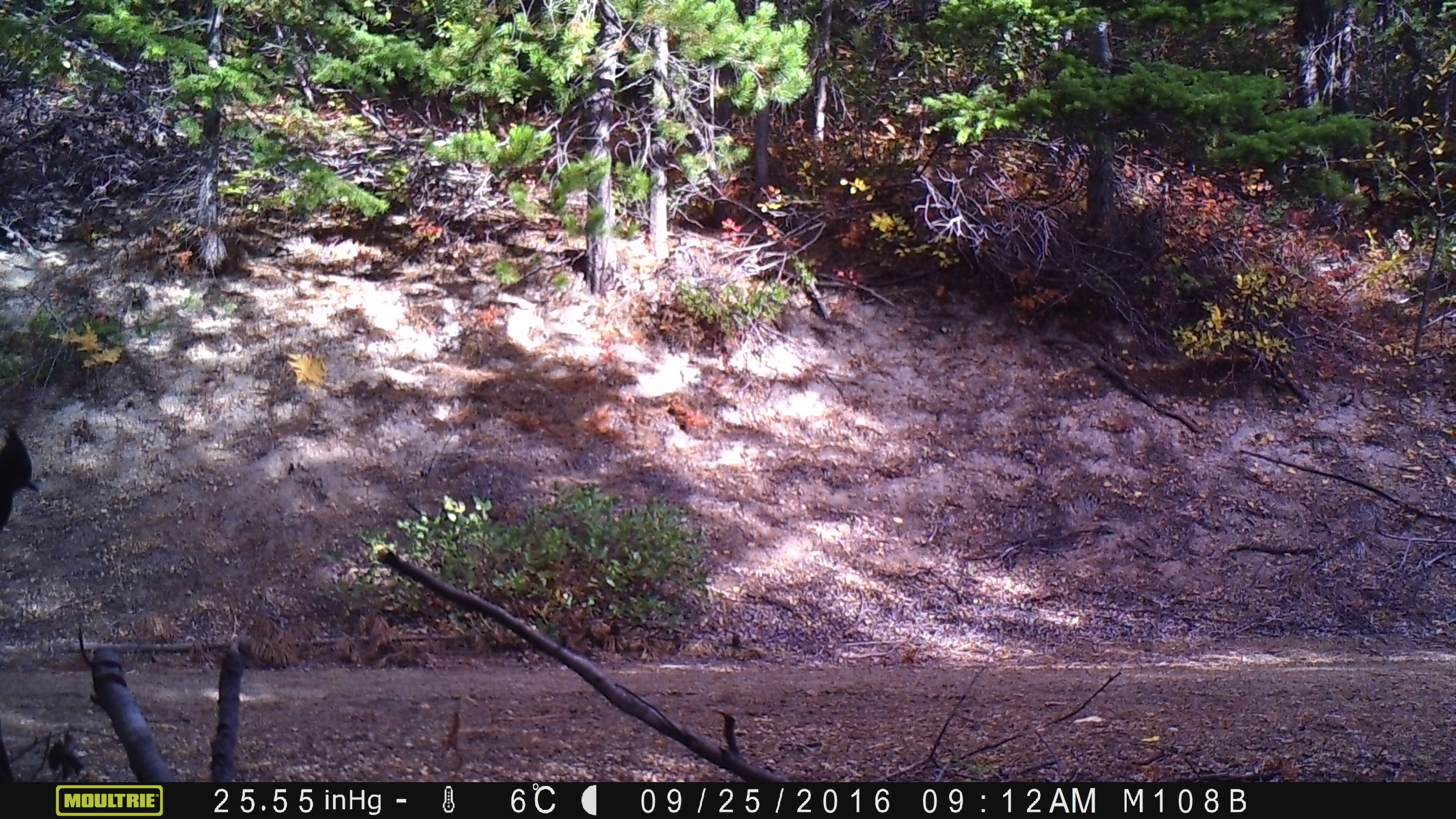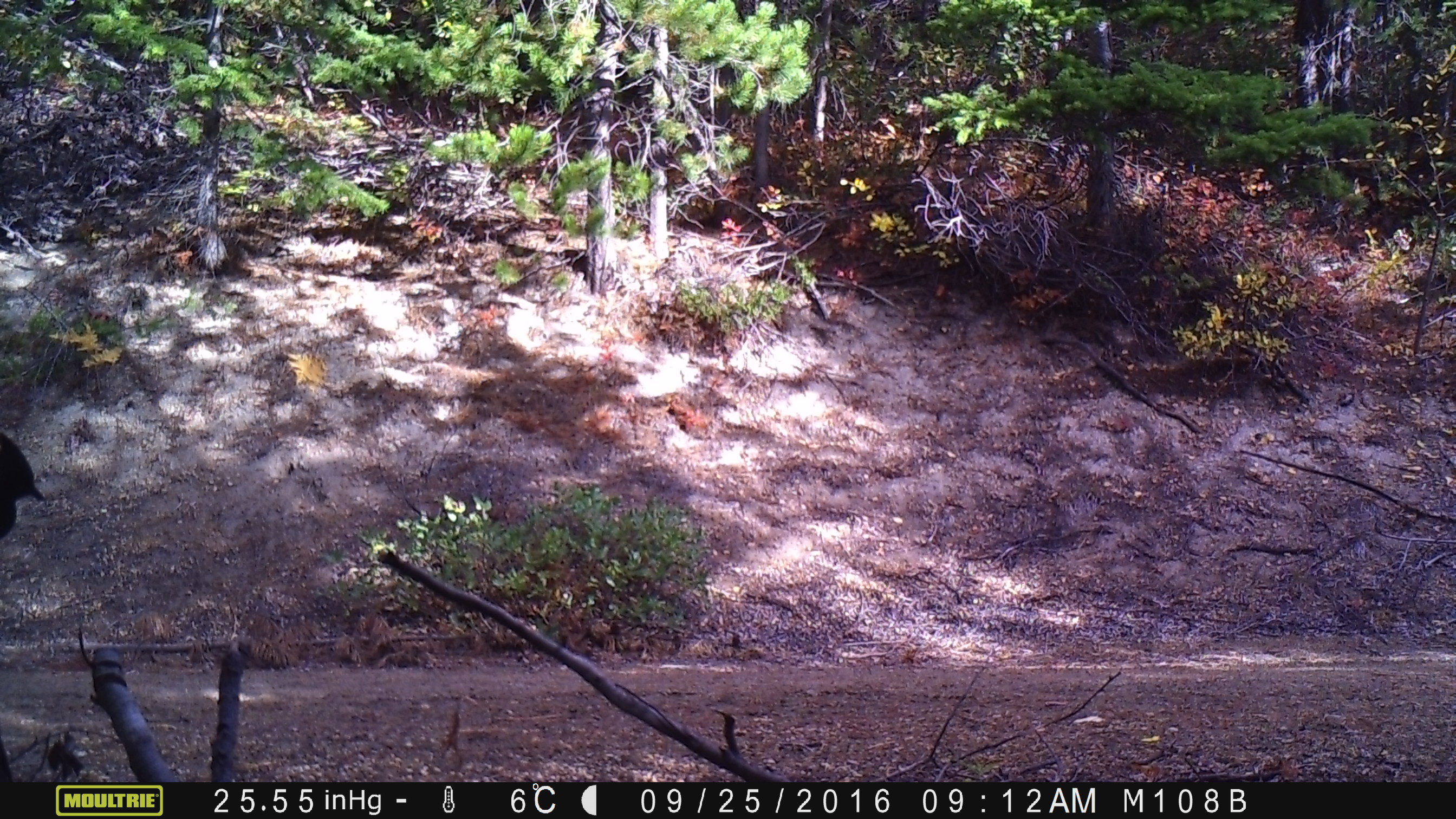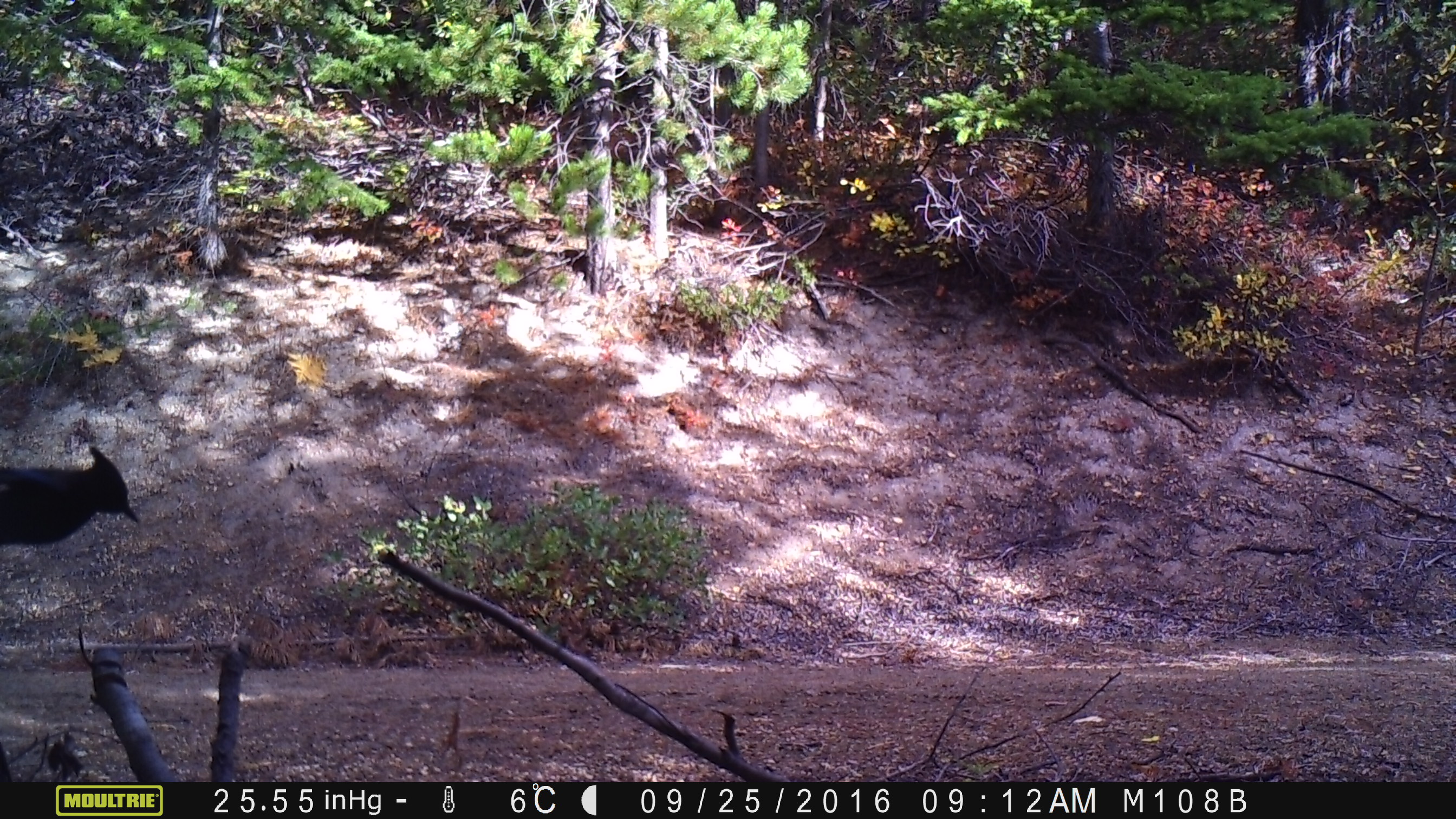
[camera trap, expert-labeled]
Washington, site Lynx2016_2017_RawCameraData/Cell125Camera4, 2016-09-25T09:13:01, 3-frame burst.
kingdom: Animalia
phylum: Chordata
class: Aves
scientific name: Aves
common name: birds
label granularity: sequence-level